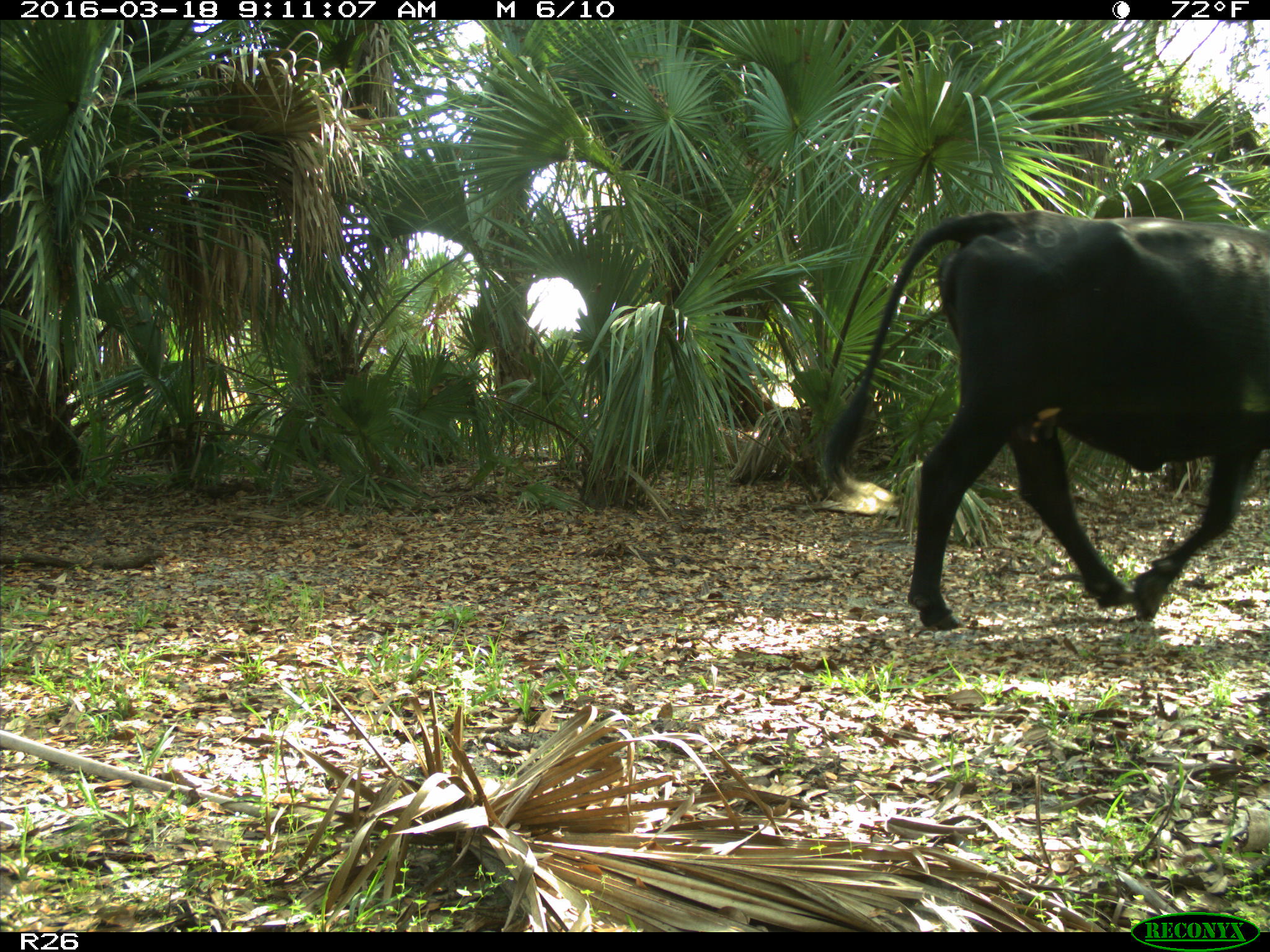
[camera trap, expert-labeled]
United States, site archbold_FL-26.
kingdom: Animalia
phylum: Chordata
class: Mammalia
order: Artiodactyla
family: Bovidae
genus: Bos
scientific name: Bos taurus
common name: domestic cow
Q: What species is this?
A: Bos taurus (domestic cow).